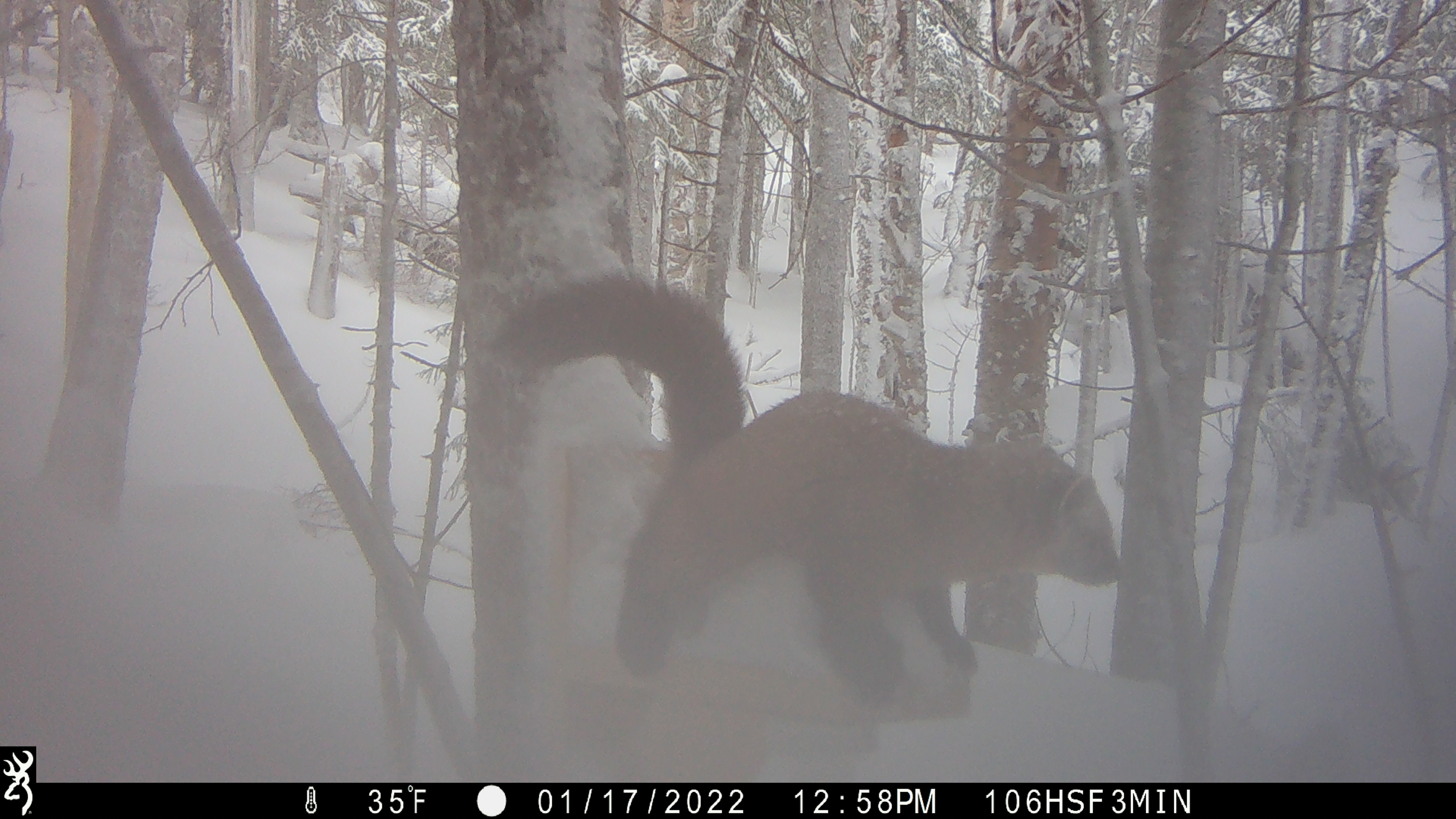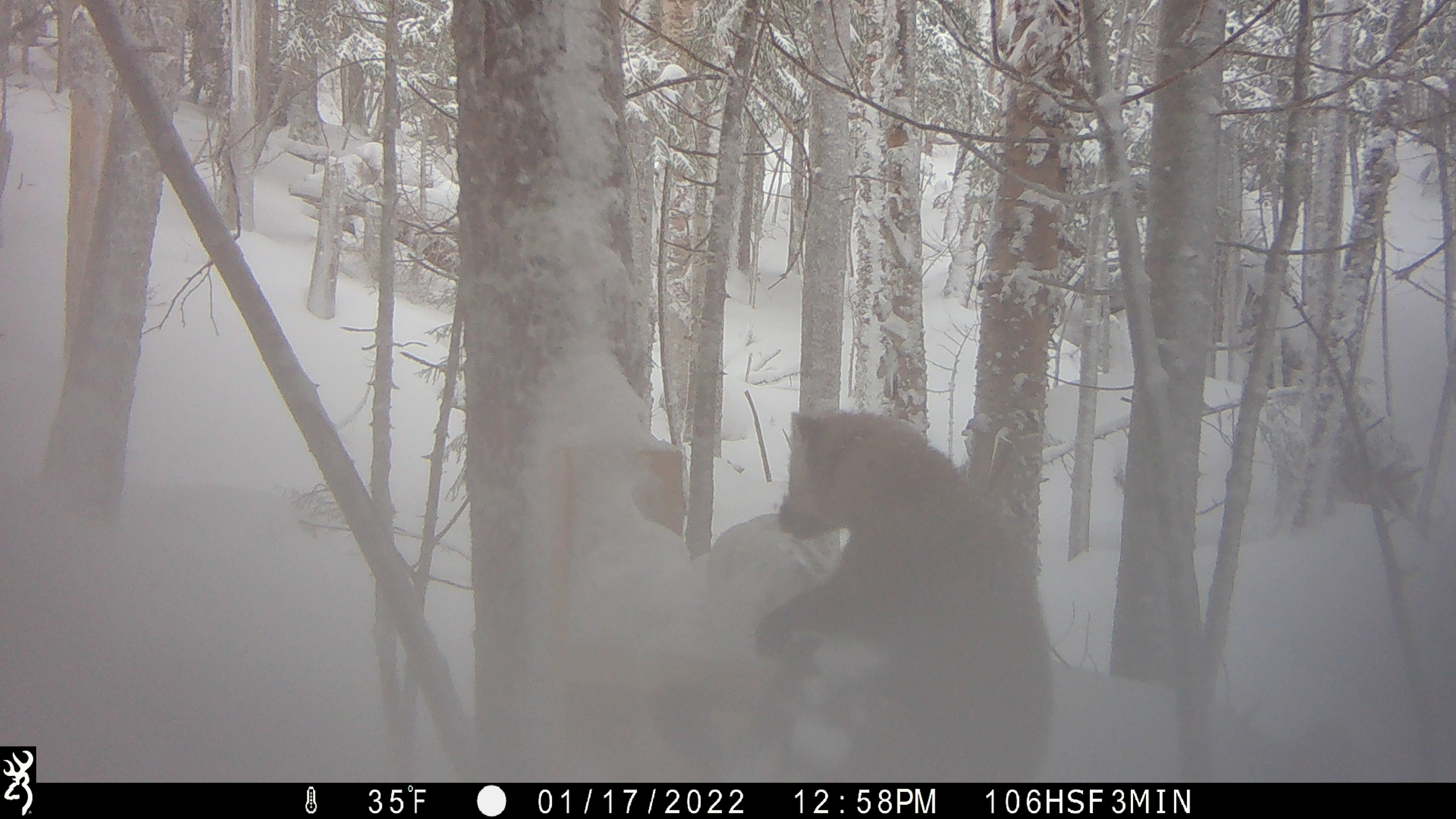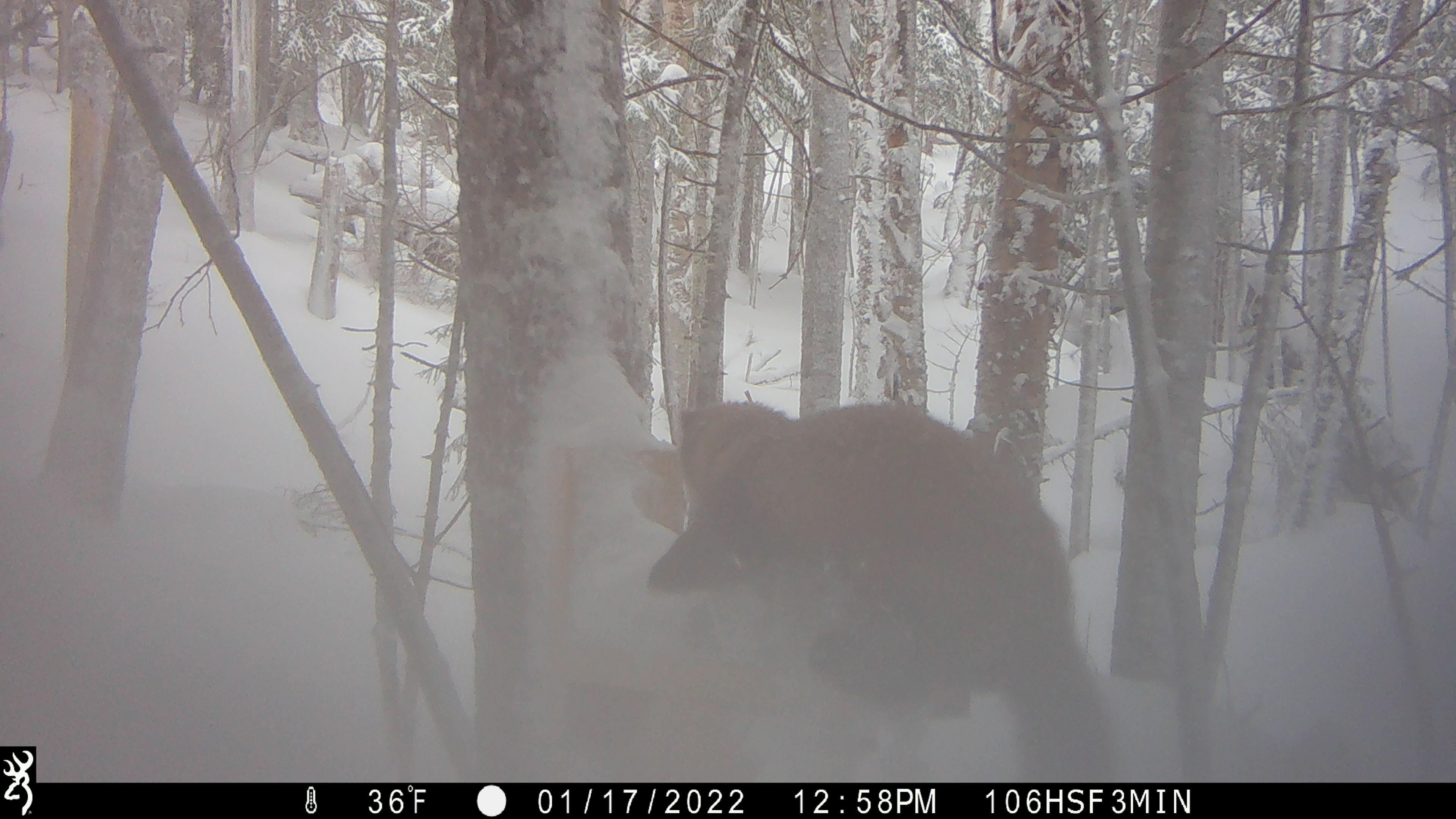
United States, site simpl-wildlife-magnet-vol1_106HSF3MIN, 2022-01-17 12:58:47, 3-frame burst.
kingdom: Animalia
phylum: Chordata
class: Mammalia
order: Carnivora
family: Mustelidae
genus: Martes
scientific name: Martes americana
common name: american marten